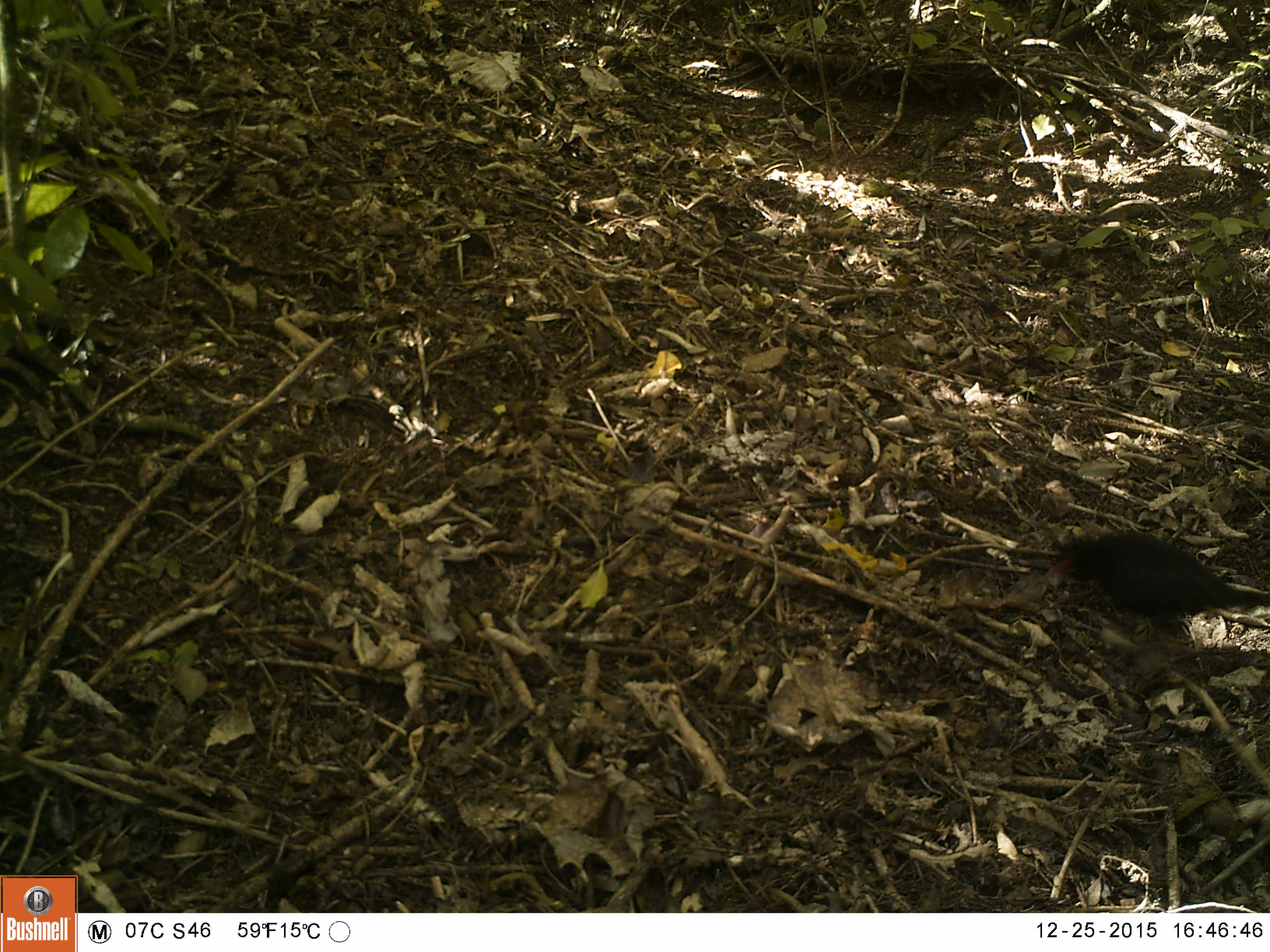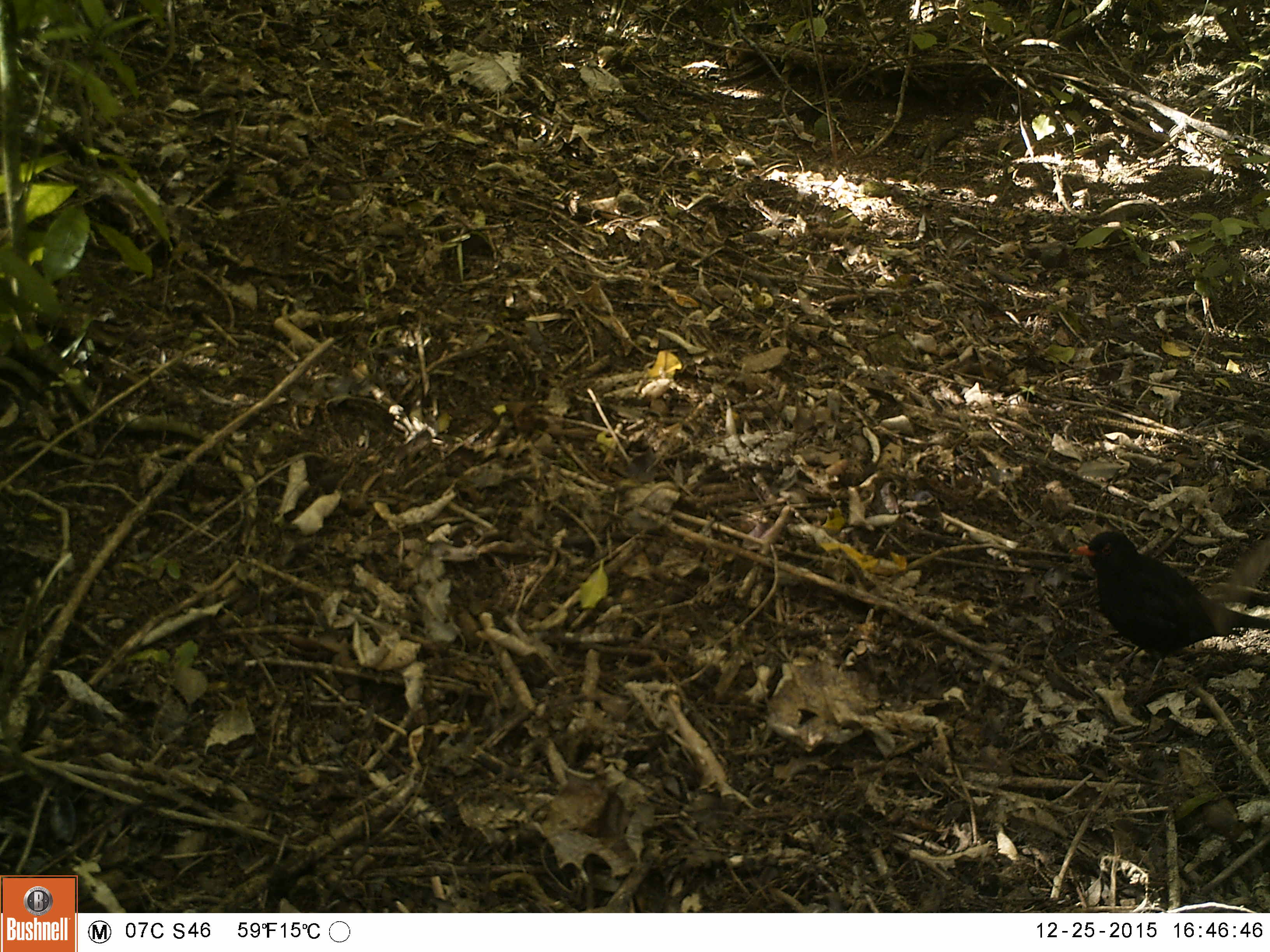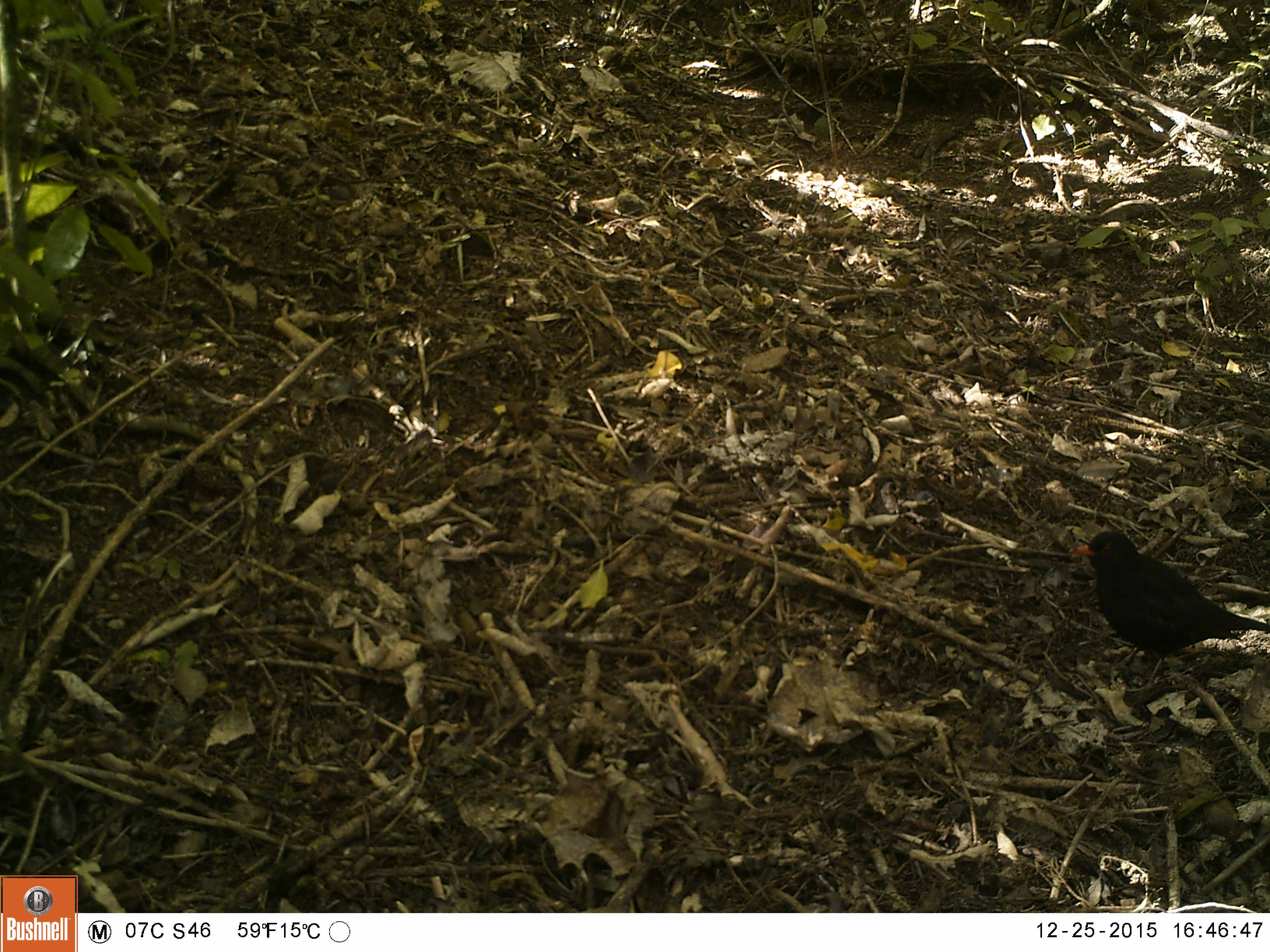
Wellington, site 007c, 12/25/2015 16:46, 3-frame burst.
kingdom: Animalia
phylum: Chordata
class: Aves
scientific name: Aves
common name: bird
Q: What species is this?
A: Bird (Aves).